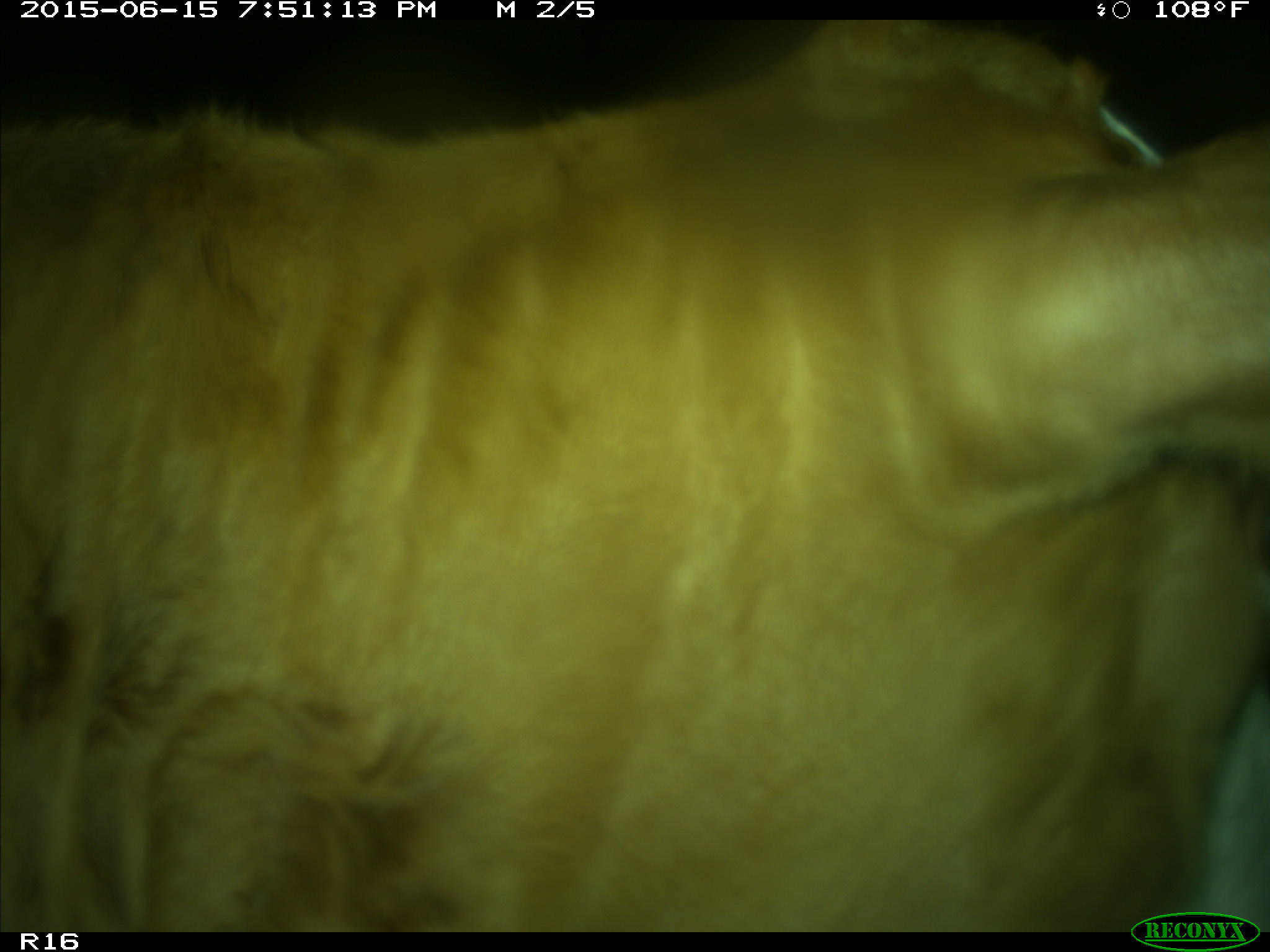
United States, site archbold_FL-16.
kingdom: Animalia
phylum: Chordata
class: Mammalia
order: Artiodactyla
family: Bovidae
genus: Bos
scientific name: Bos taurus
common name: domestic cow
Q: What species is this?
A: Bos taurus (domestic cow).